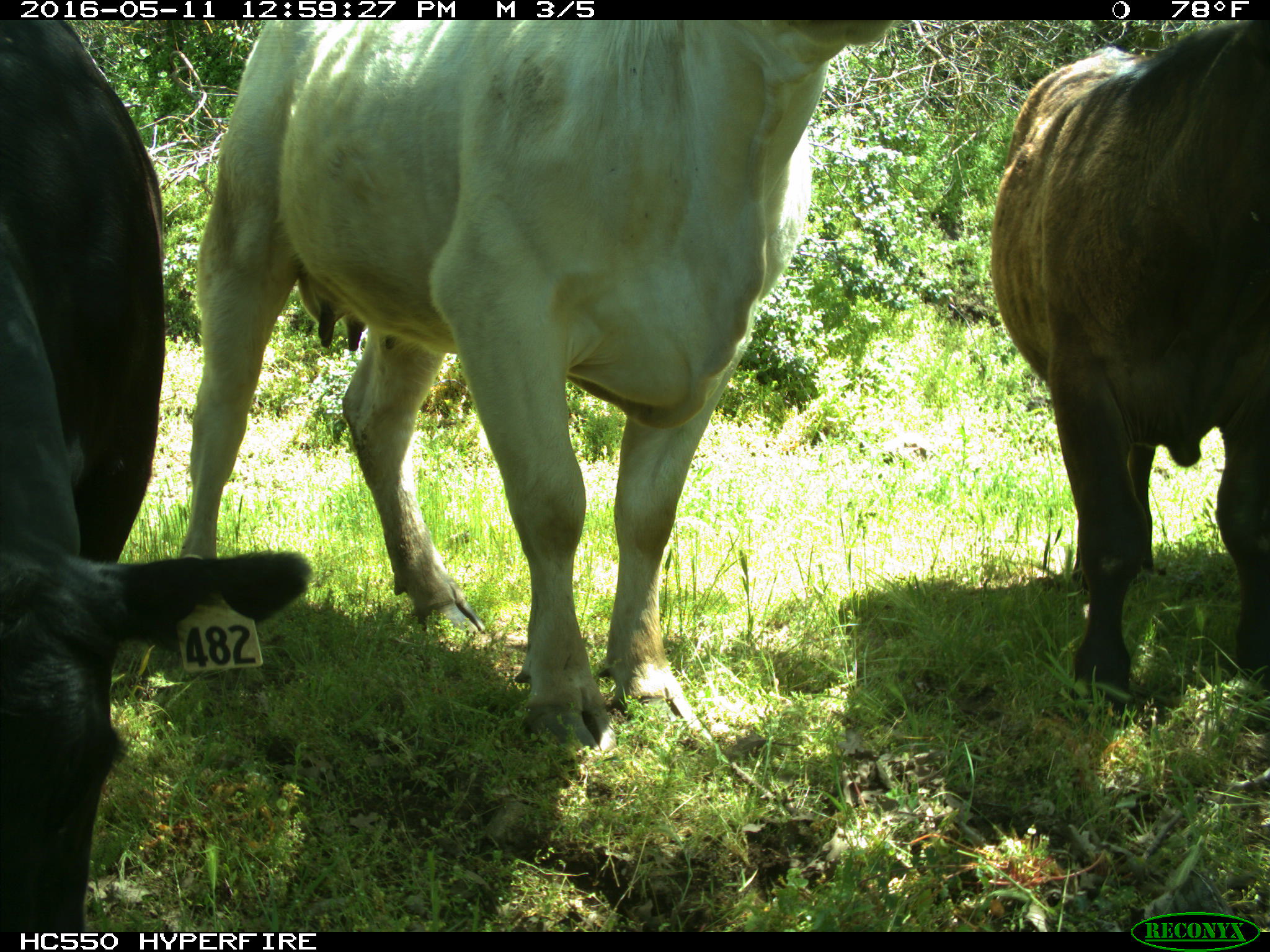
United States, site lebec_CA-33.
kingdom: Animalia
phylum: Chordata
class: Mammalia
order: Artiodactyla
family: Bovidae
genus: Bos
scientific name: Bos taurus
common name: domestic cow